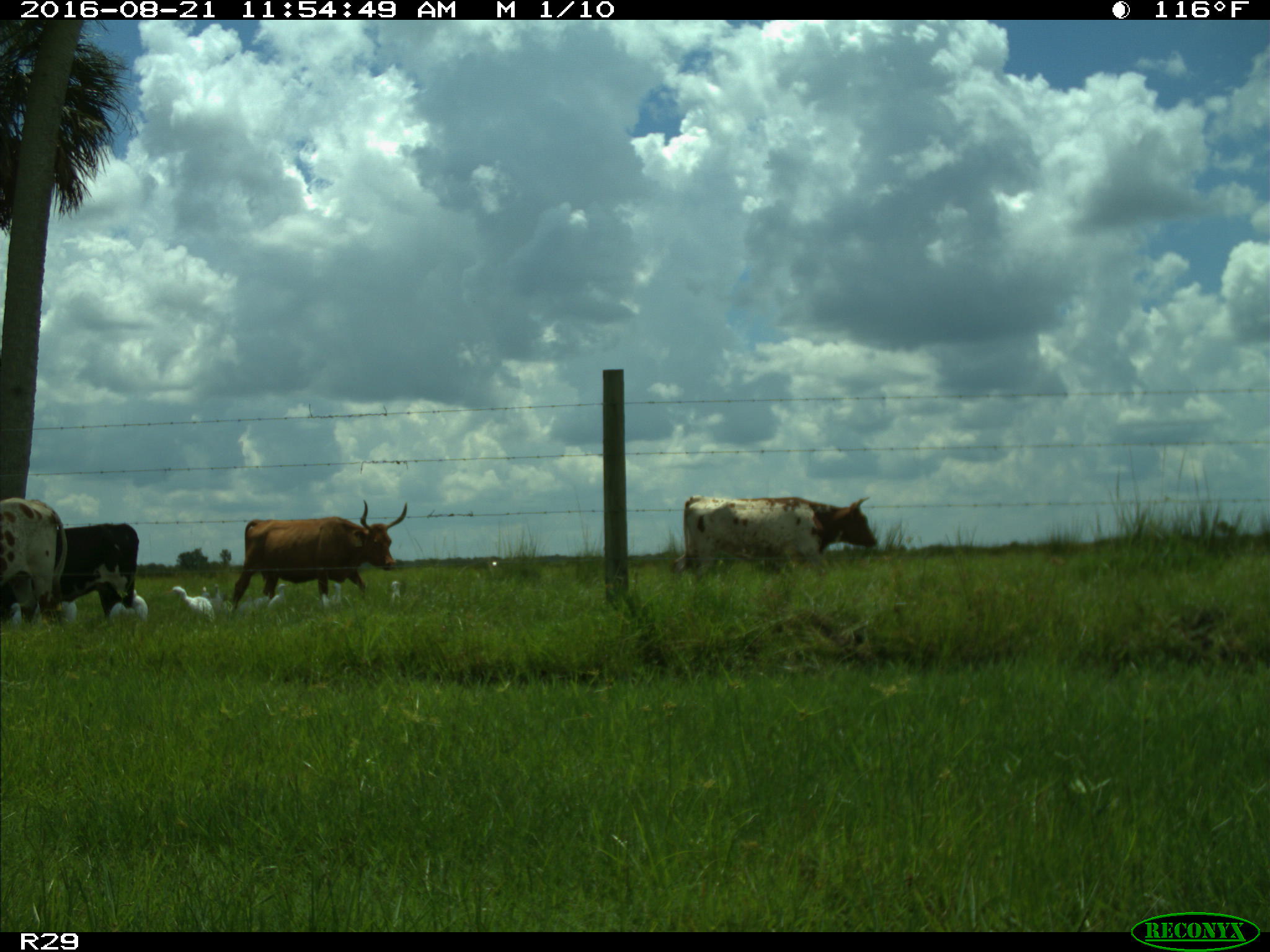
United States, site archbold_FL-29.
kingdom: Animalia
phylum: Chordata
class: Mammalia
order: Artiodactyla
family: Bovidae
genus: Bos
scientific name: Bos taurus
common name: domestic cow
Bos taurus (domestic cow).